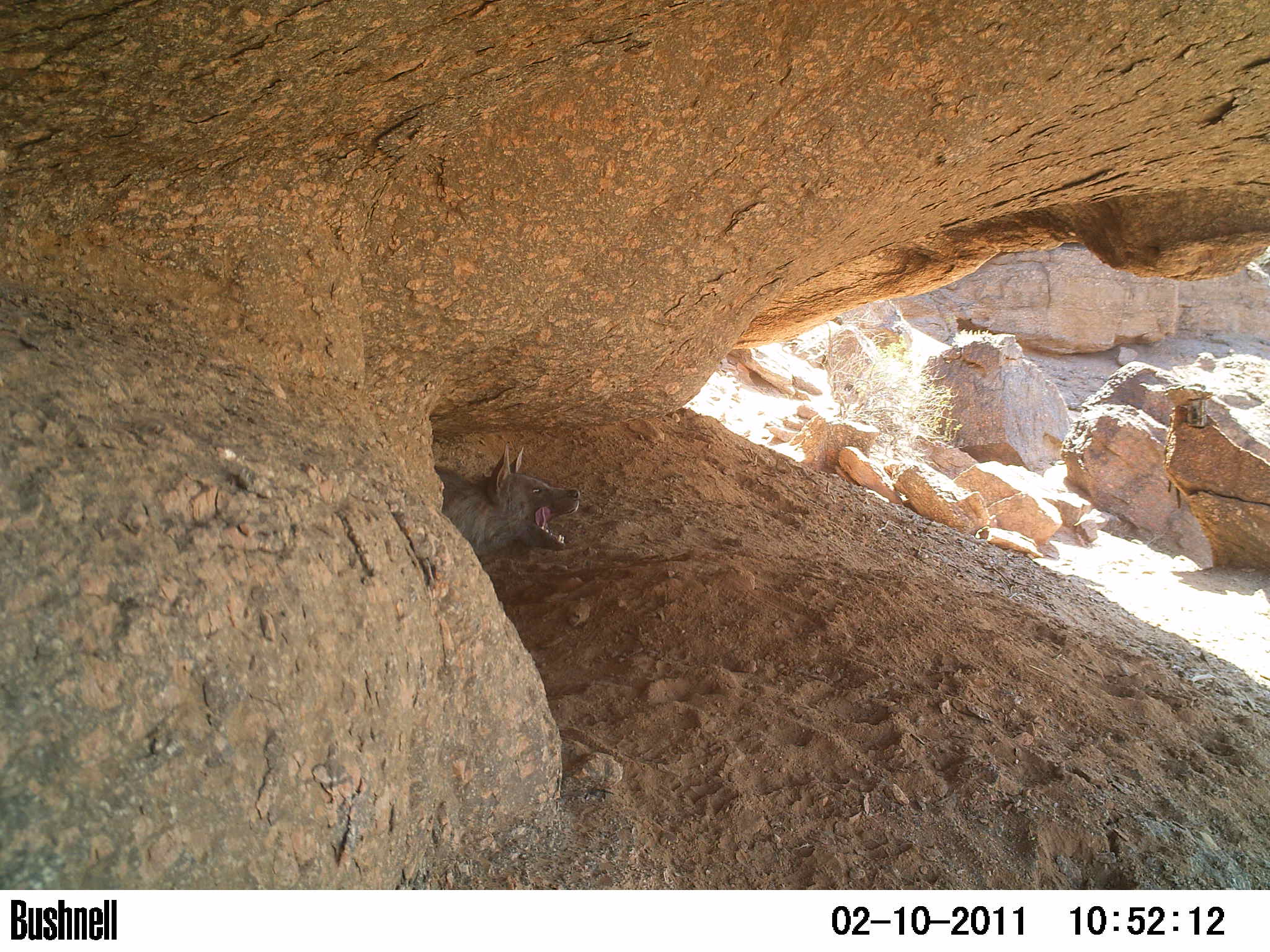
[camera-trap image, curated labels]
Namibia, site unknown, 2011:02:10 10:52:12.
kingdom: Animalia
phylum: Chordata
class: Mammalia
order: Carnivora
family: Hyaenidae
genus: Parahyaena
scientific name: Parahyaena brunnea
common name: brown hyena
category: hyaena brunnea